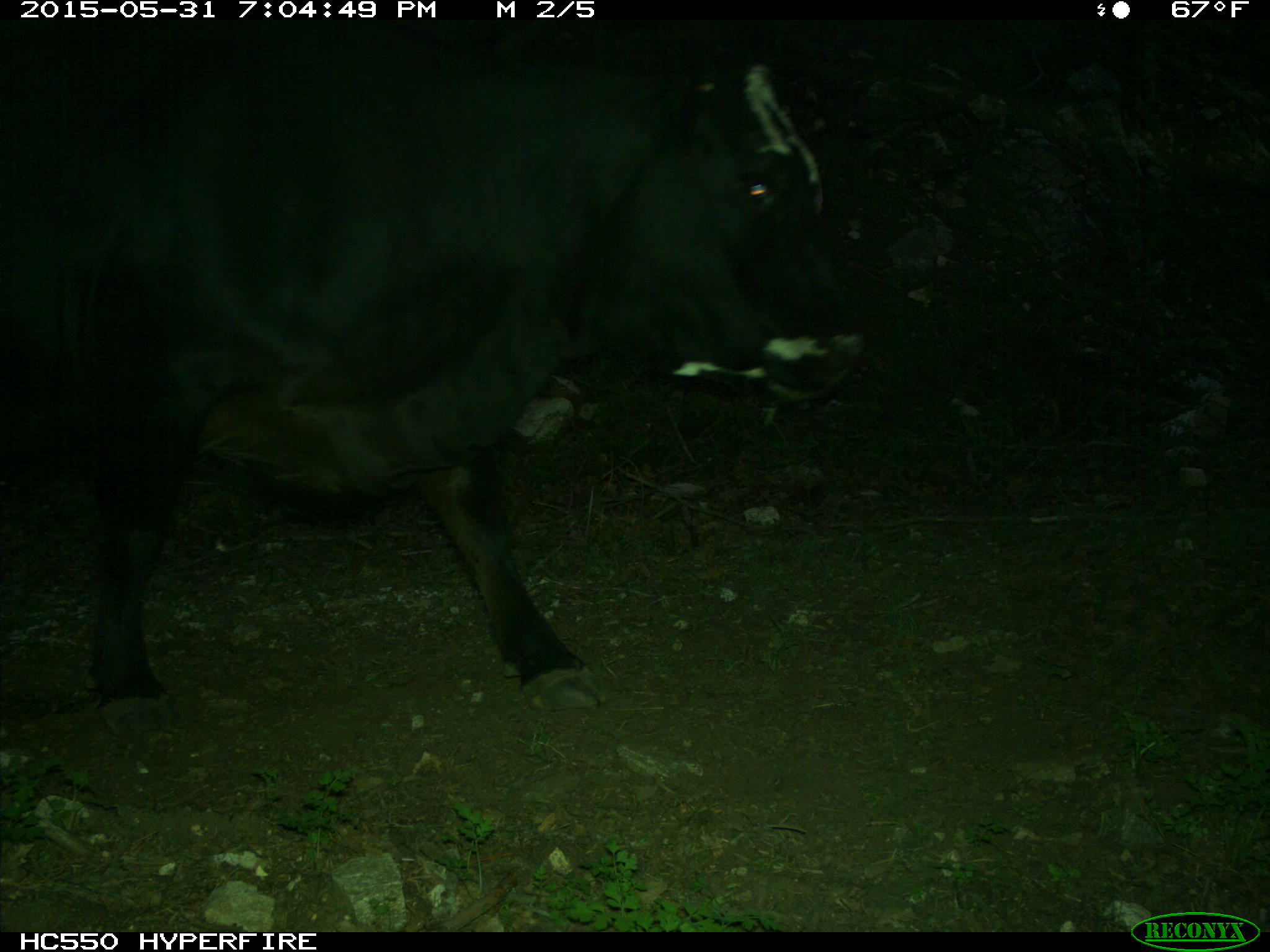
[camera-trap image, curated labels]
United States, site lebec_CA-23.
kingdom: Animalia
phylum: Chordata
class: Mammalia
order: Artiodactyla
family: Bovidae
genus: Bos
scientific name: Bos taurus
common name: domestic cow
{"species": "Bos taurus (domestic cow)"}